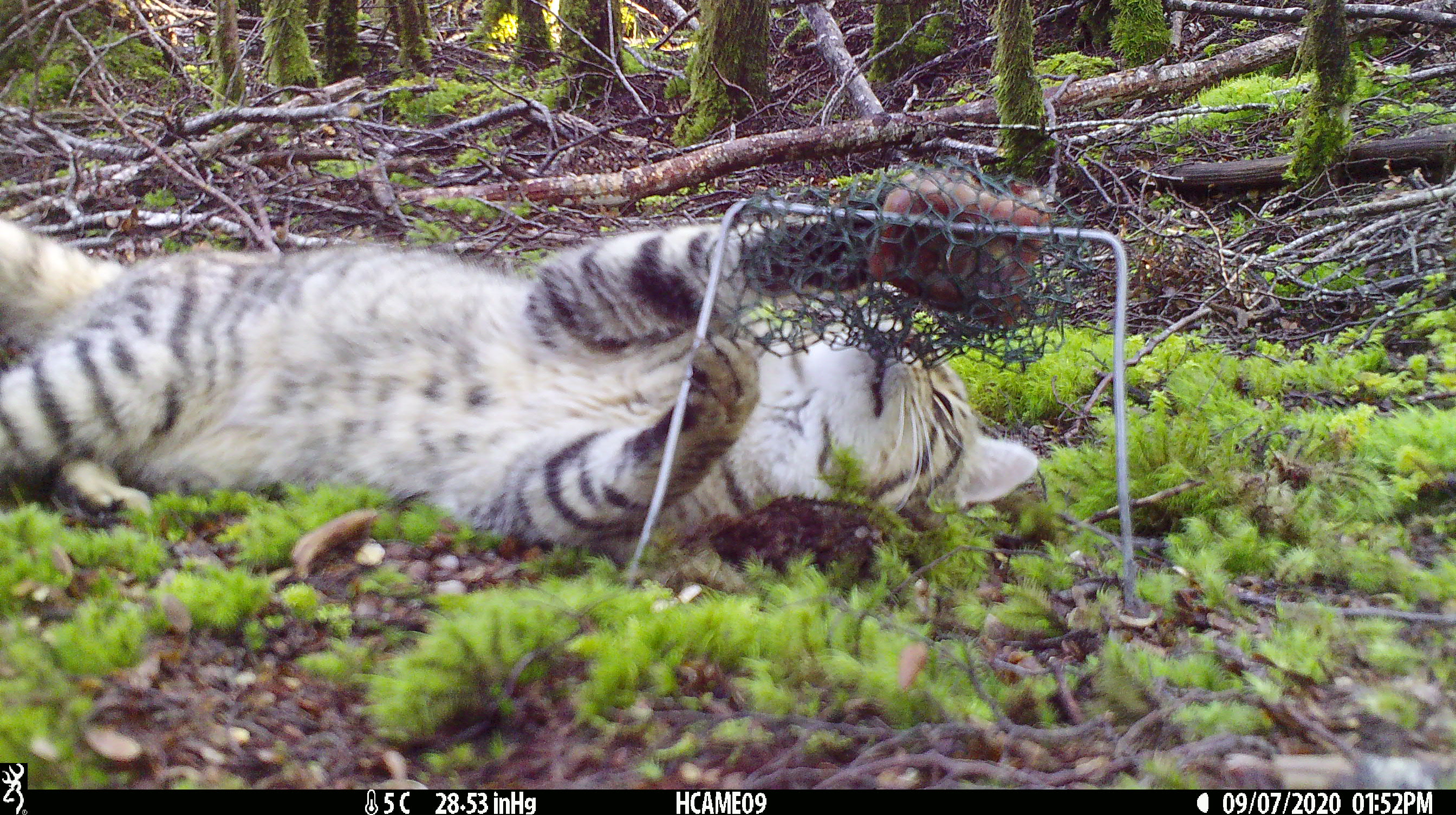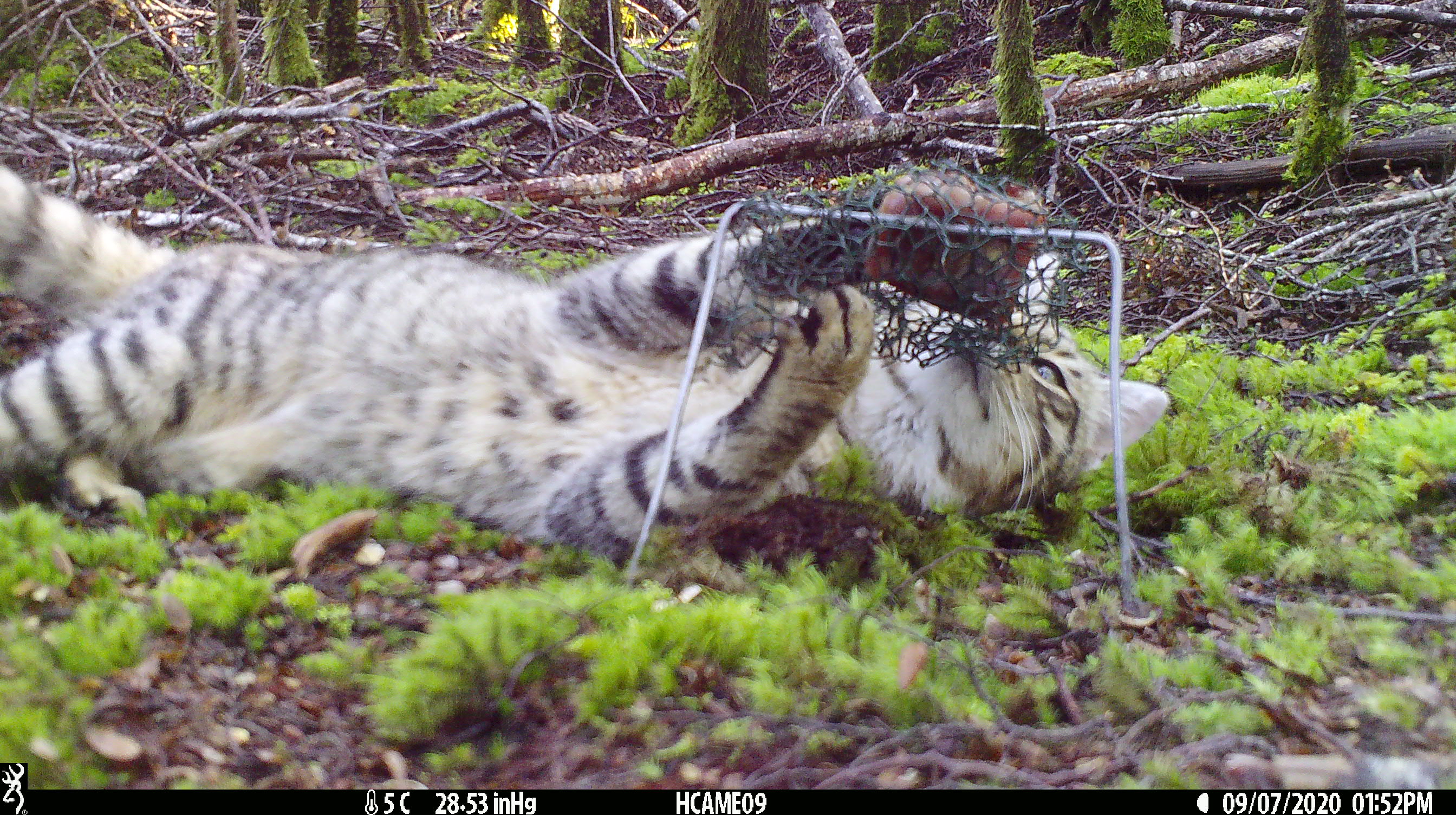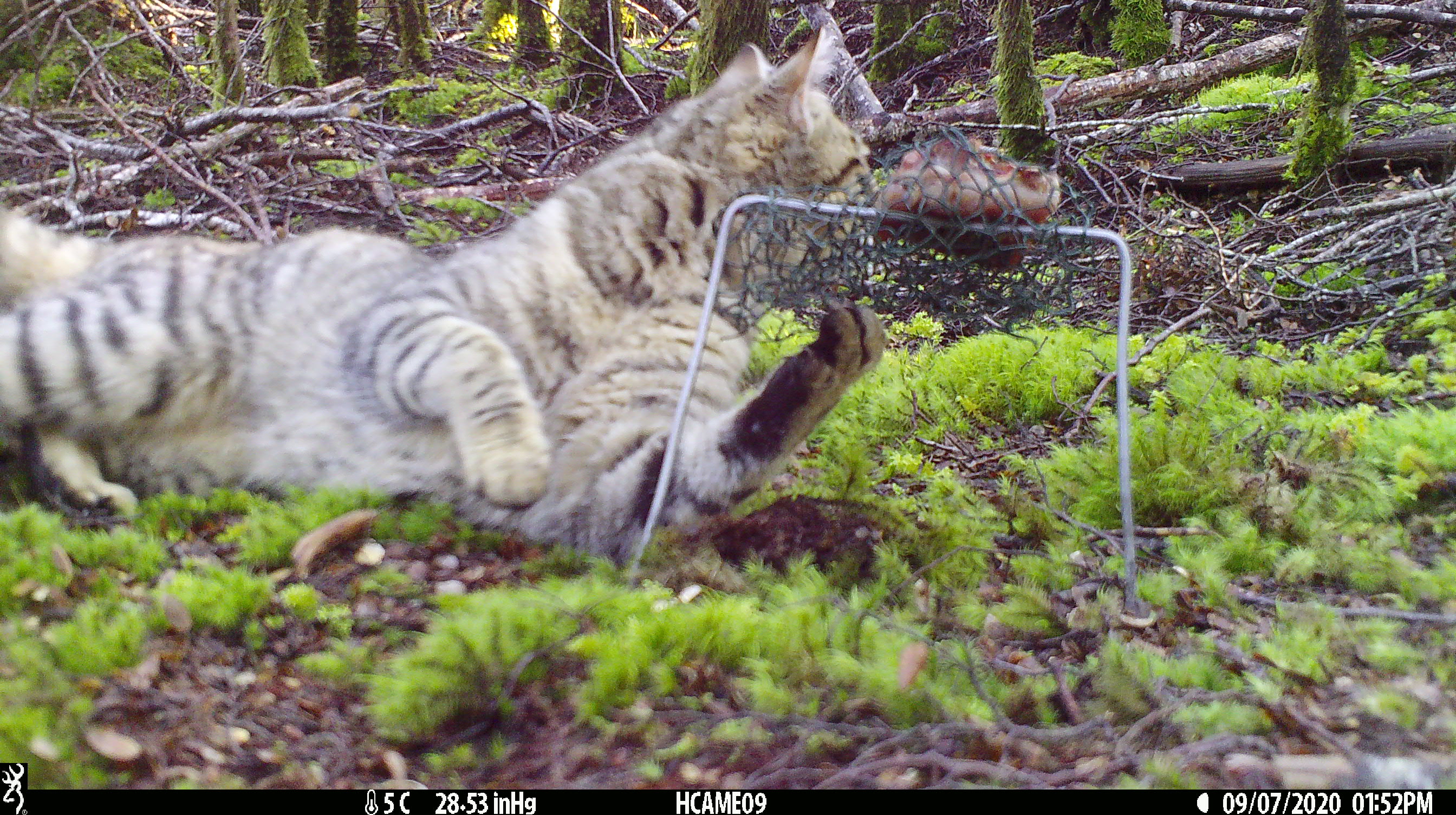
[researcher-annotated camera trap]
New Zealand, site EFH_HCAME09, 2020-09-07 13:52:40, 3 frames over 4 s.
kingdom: Animalia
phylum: Chordata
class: Mammalia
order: Carnivora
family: Felidae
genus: Felis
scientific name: Felis catus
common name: domestic cat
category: cat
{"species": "cat (domestic cat) (Felis catus)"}